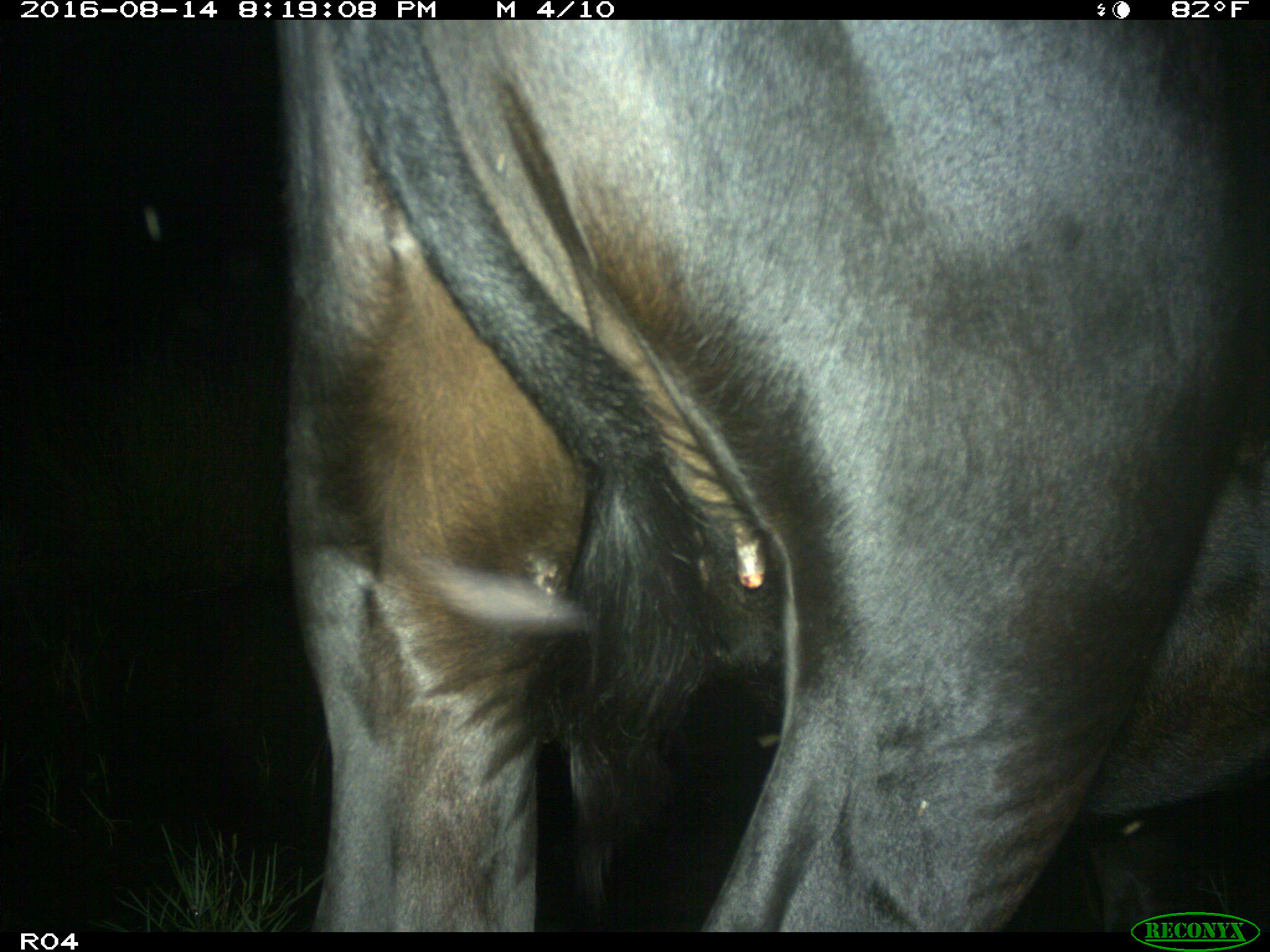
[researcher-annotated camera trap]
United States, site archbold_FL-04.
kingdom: Animalia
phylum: Chordata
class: Mammalia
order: Artiodactyla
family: Bovidae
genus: Bos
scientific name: Bos taurus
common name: domestic cow